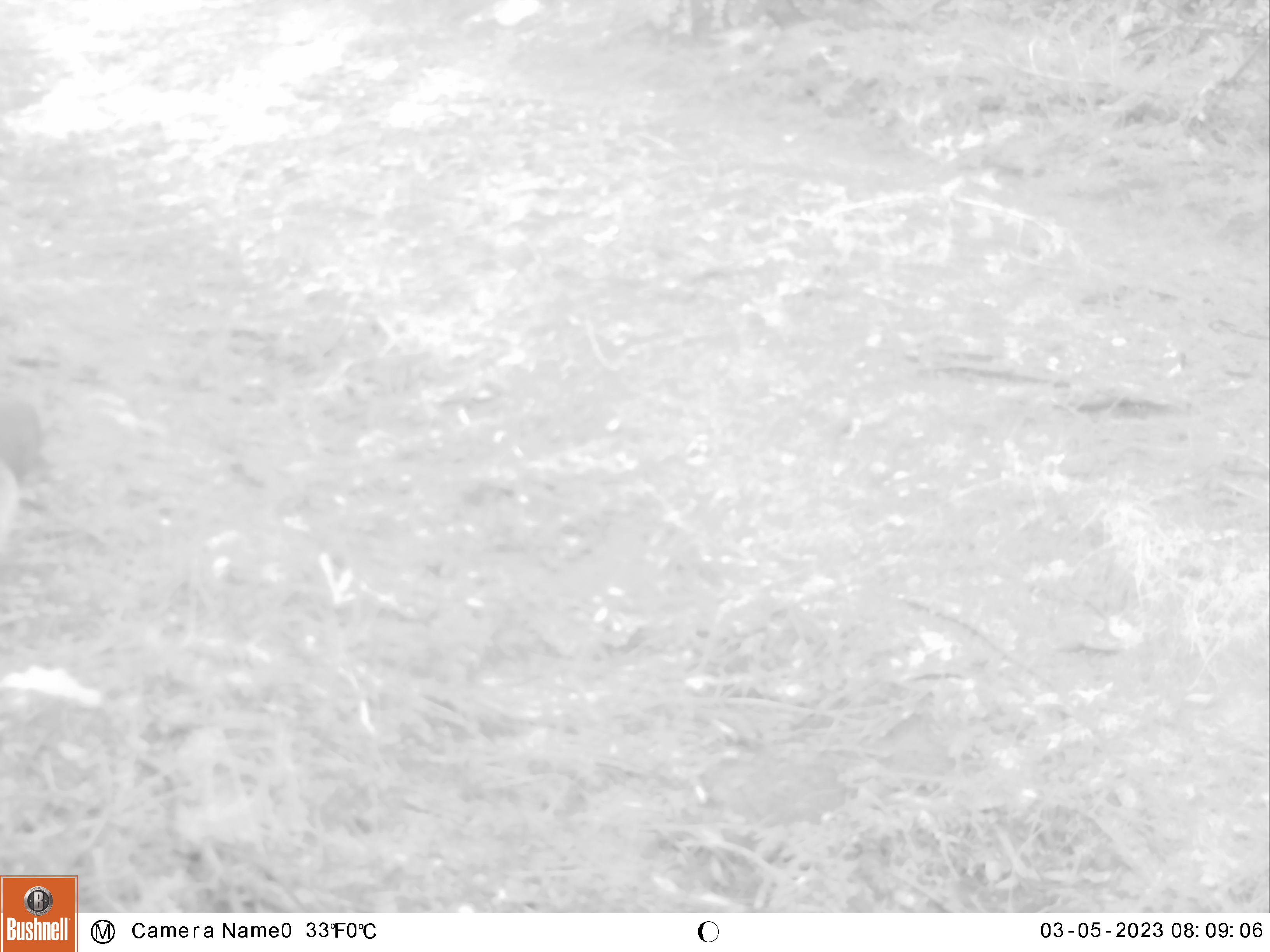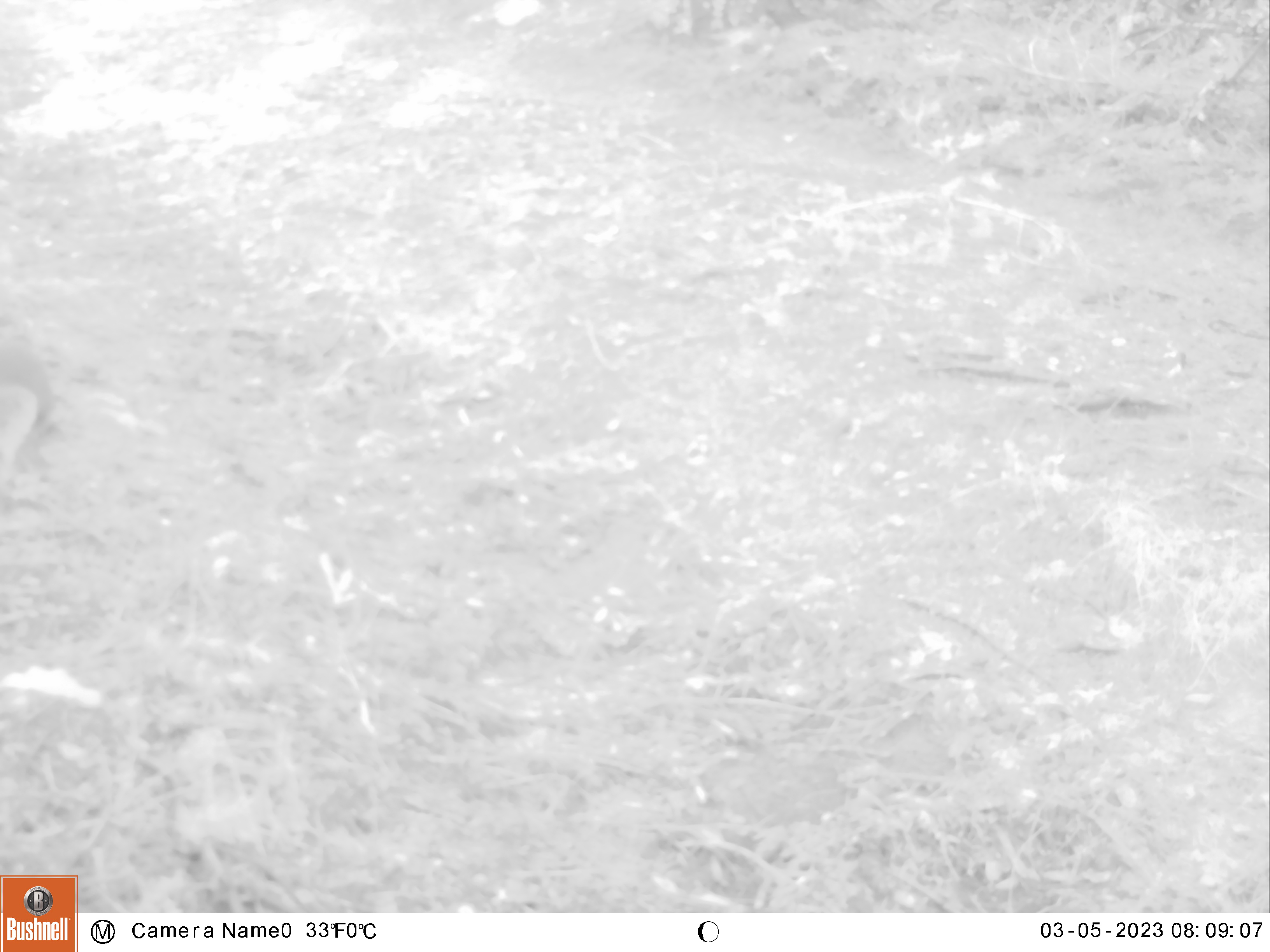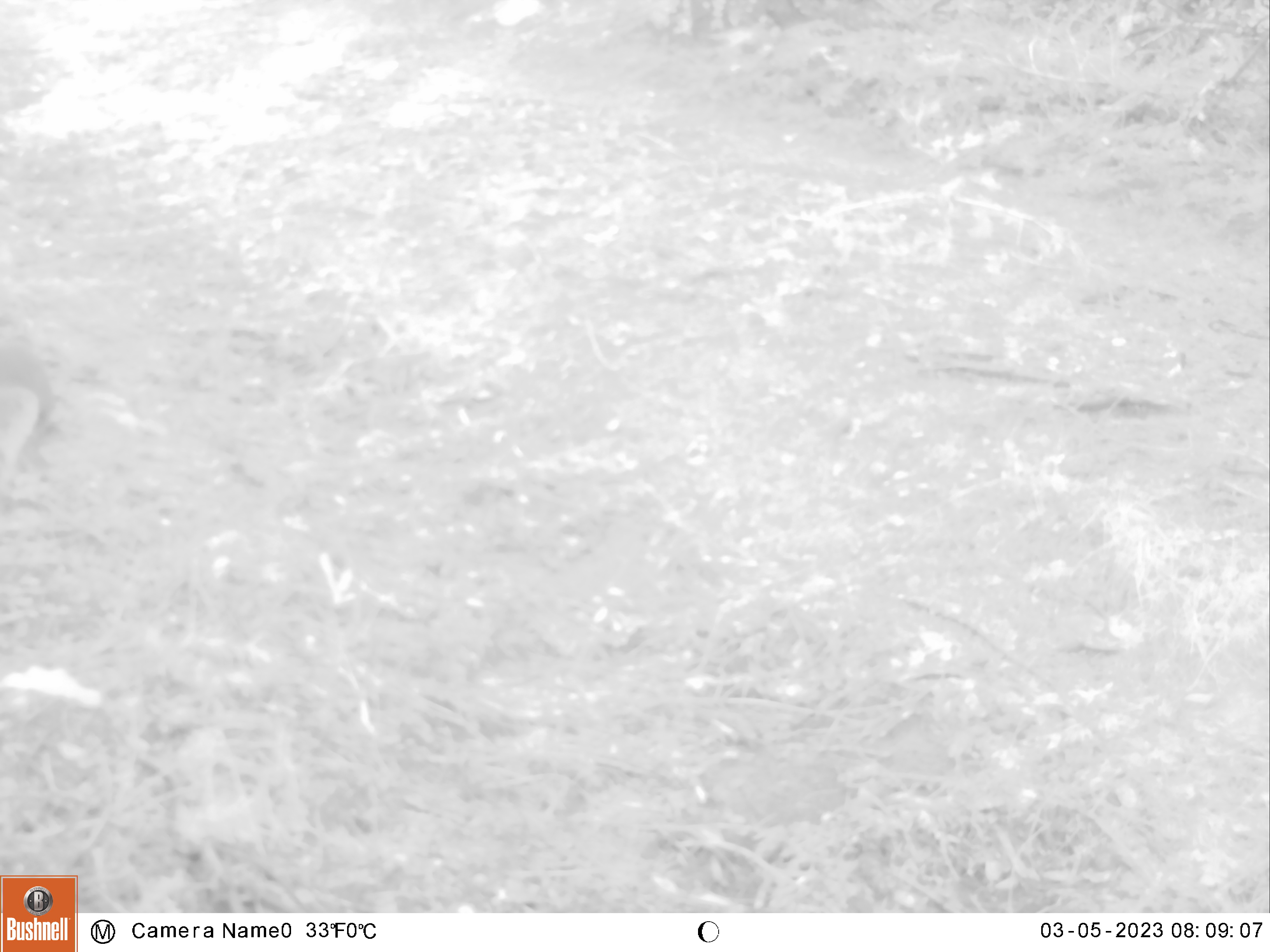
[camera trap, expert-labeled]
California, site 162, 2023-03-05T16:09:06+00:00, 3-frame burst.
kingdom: Animalia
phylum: Chordata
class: Aves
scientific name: Aves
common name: bird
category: unknown bird